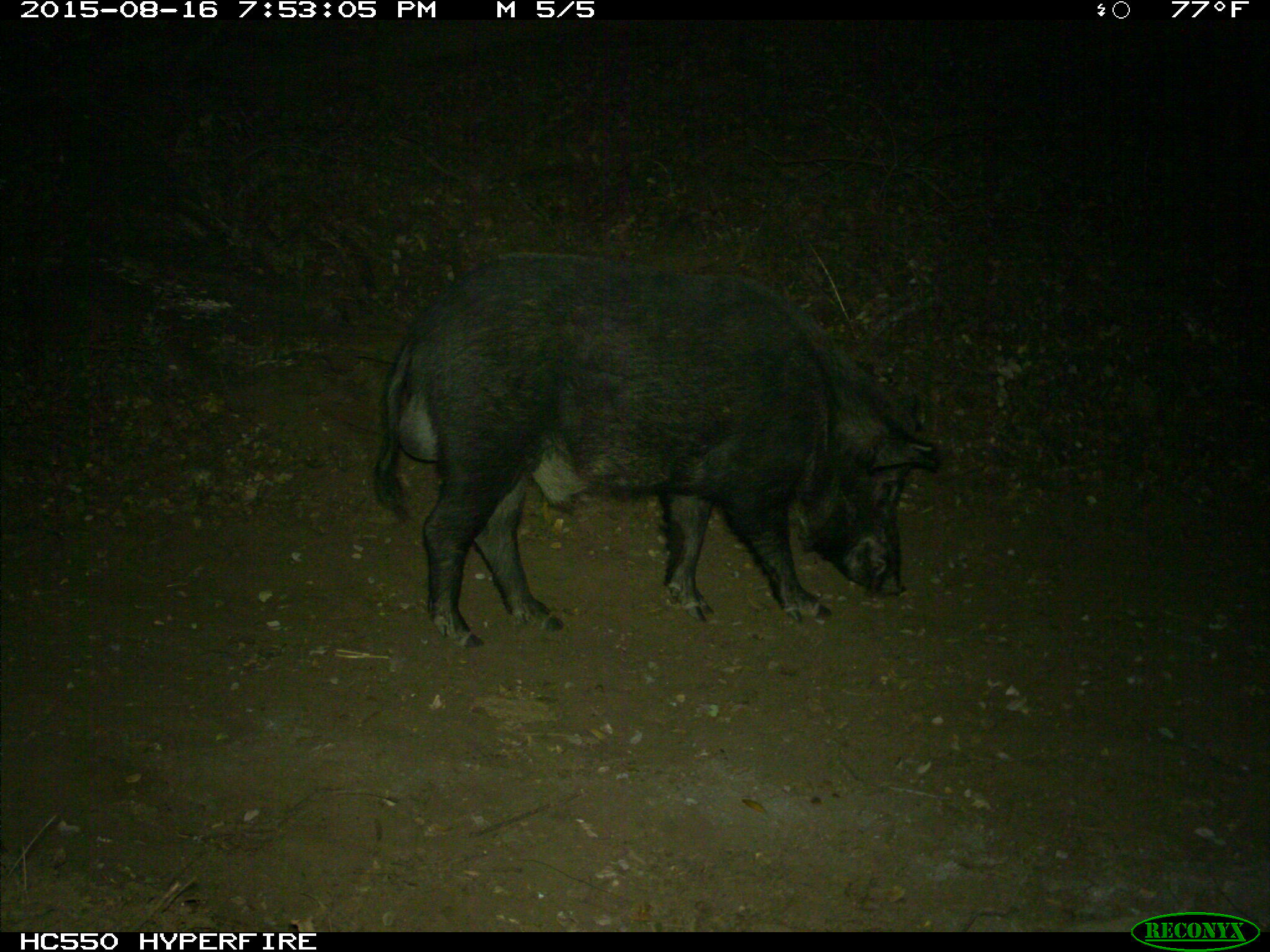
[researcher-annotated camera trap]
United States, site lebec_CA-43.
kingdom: Animalia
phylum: Chordata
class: Mammalia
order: Artiodactyla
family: Suidae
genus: Sus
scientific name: Sus scrofa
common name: wild boar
Sus scrofa (wild boar).